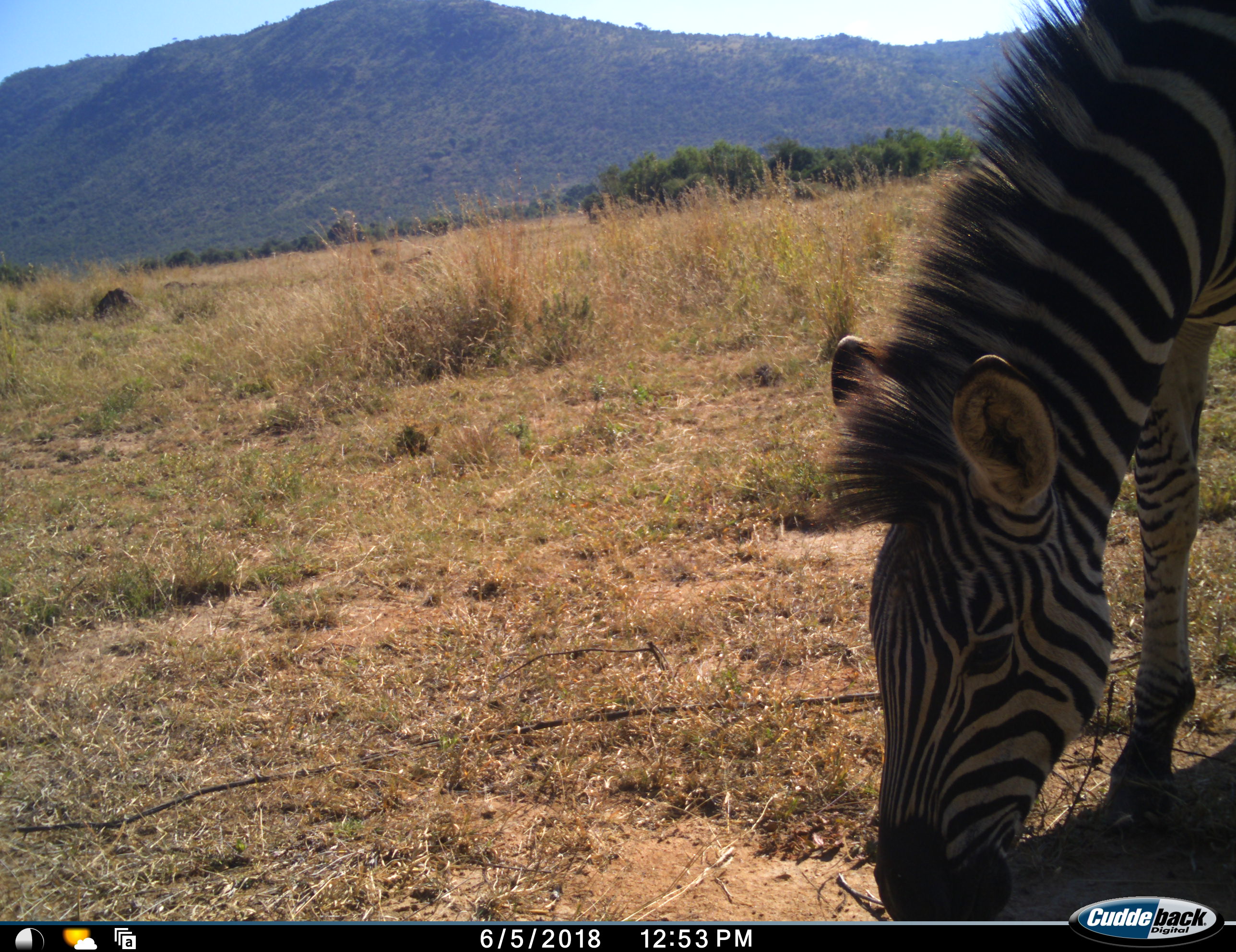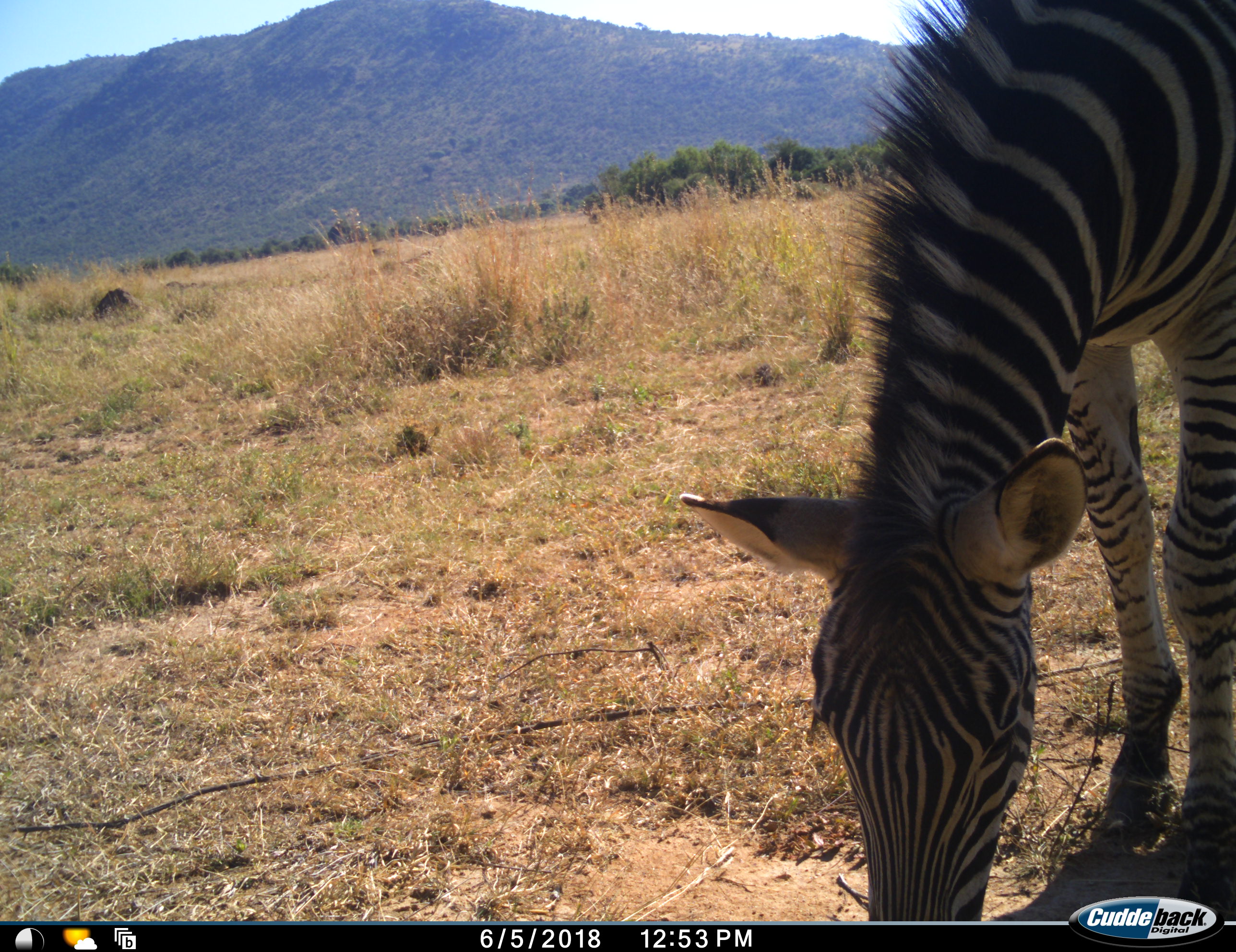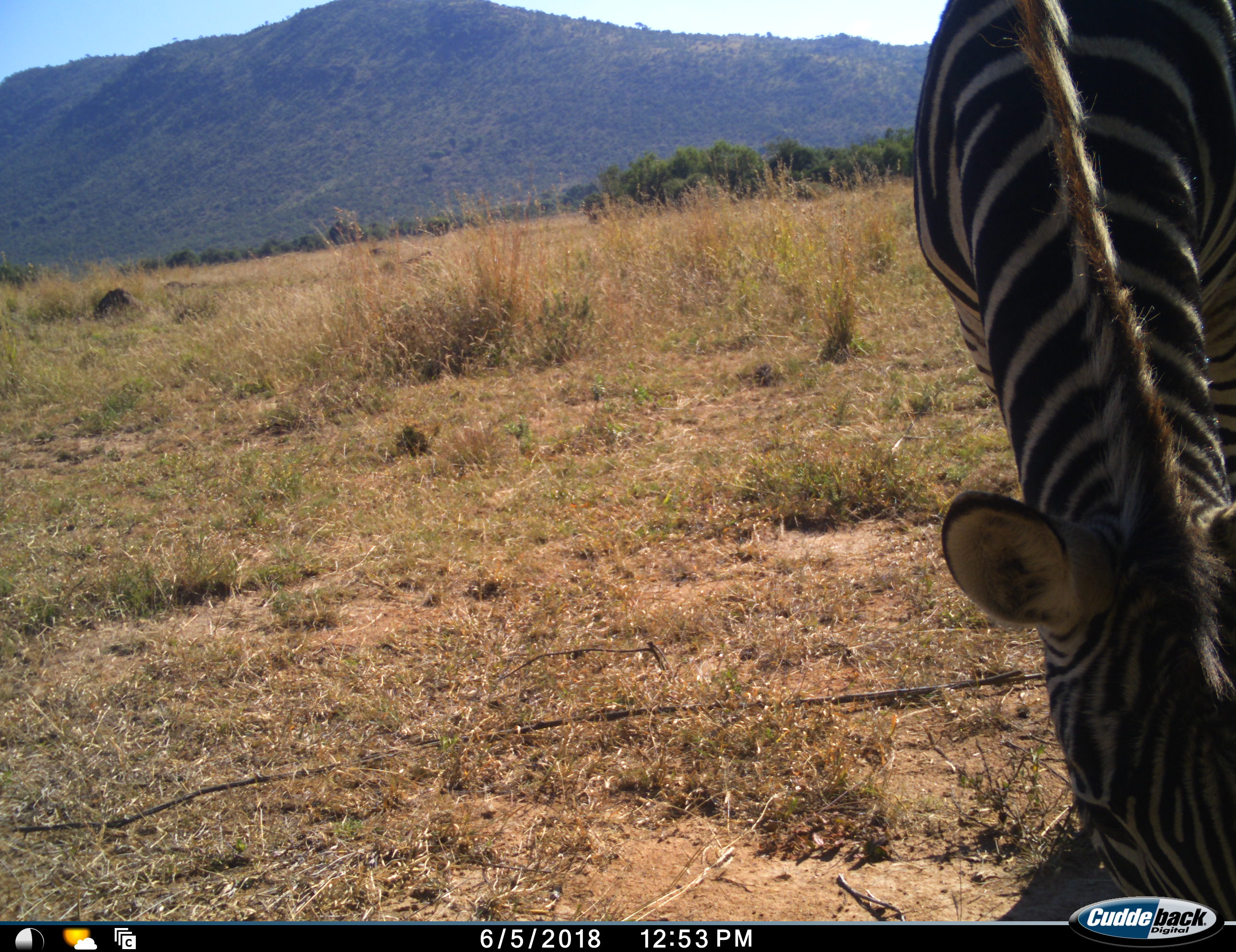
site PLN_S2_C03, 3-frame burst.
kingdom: Animalia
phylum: Chordata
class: Mammalia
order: Perissodactyla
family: Equidae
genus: Equus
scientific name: Equus quagga burchellii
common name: burchell's zebra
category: zebraburchells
Zebraburchells (burchell's zebra) (Equus quagga burchellii), count 1. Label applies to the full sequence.